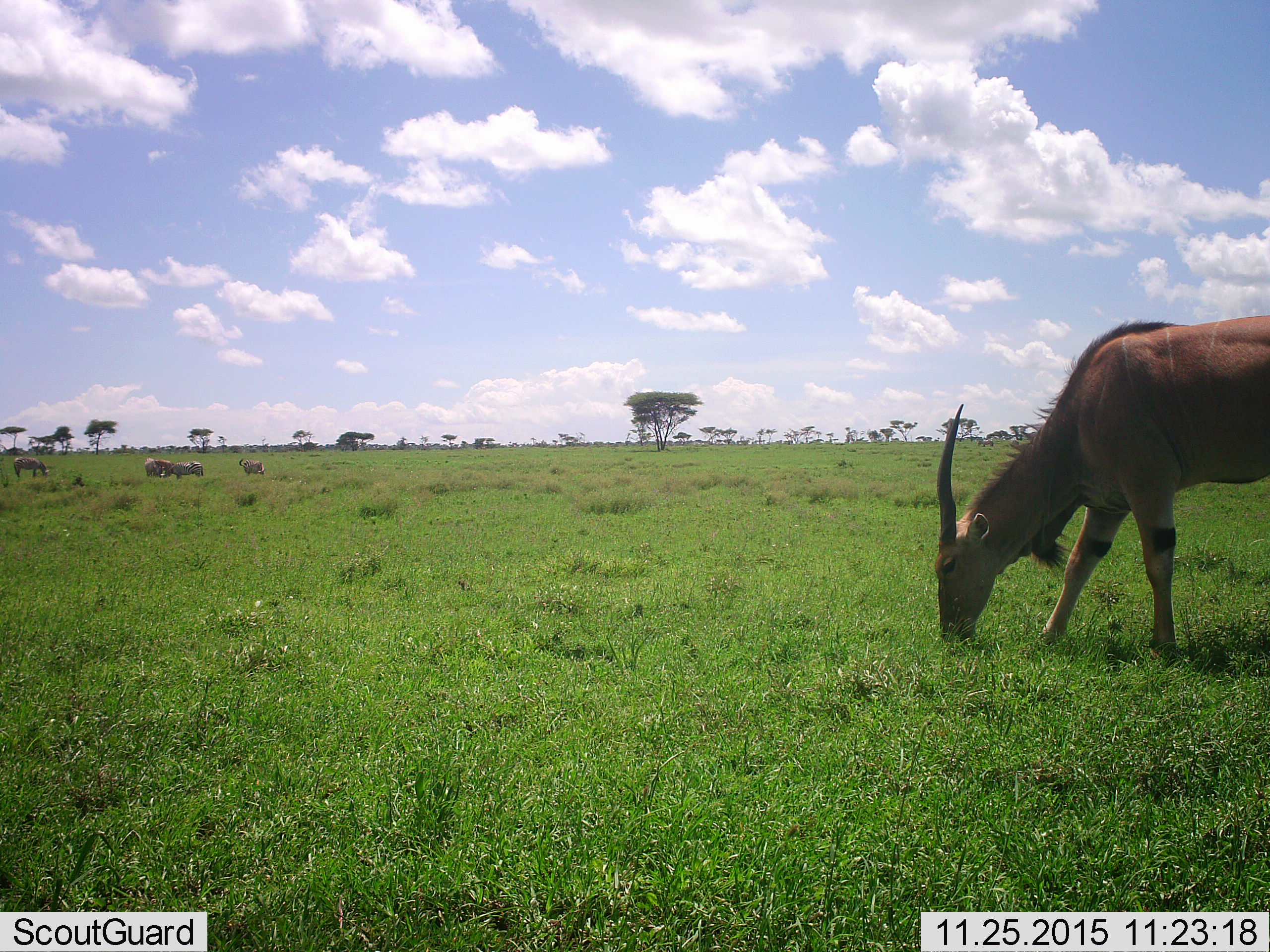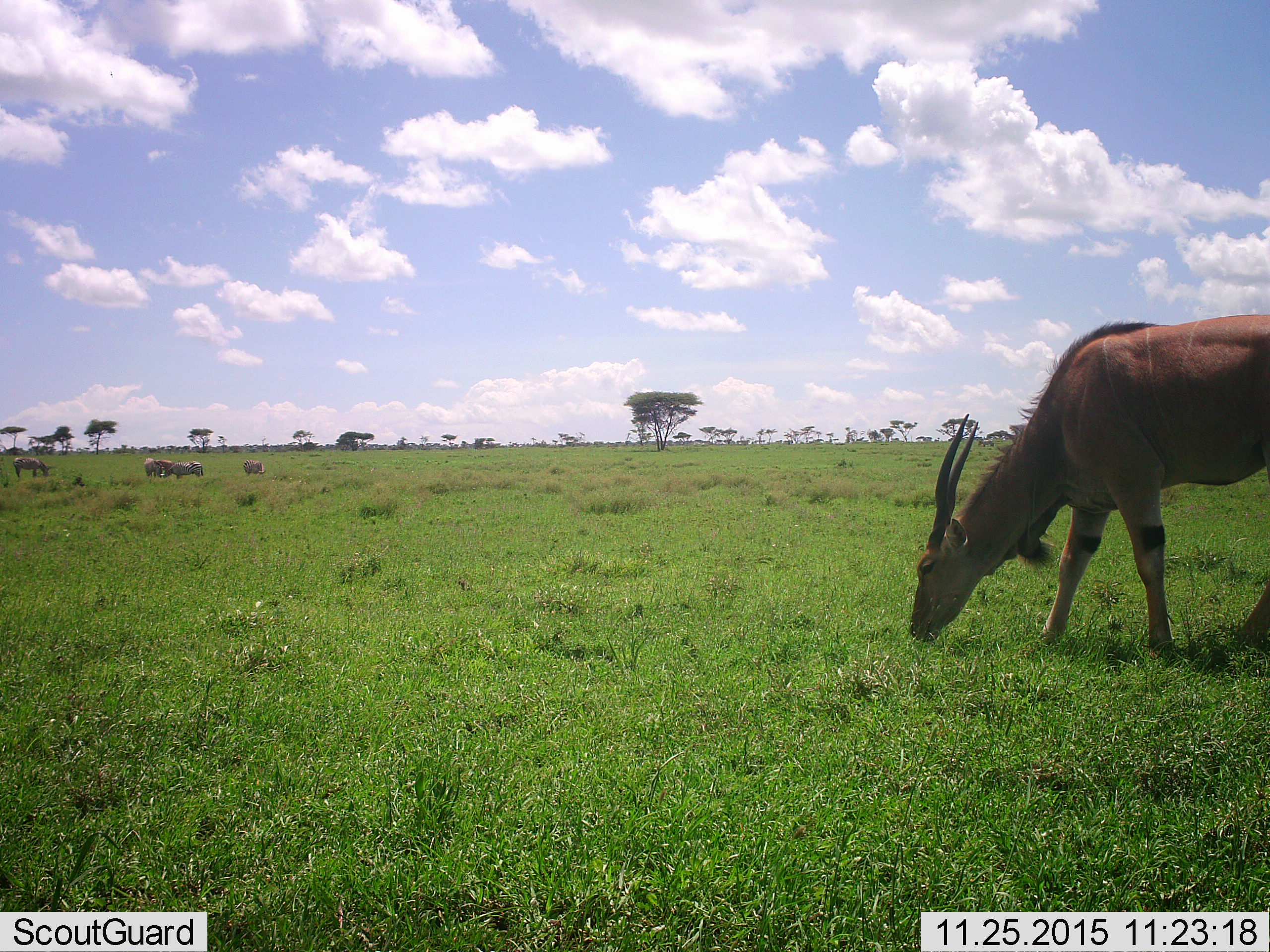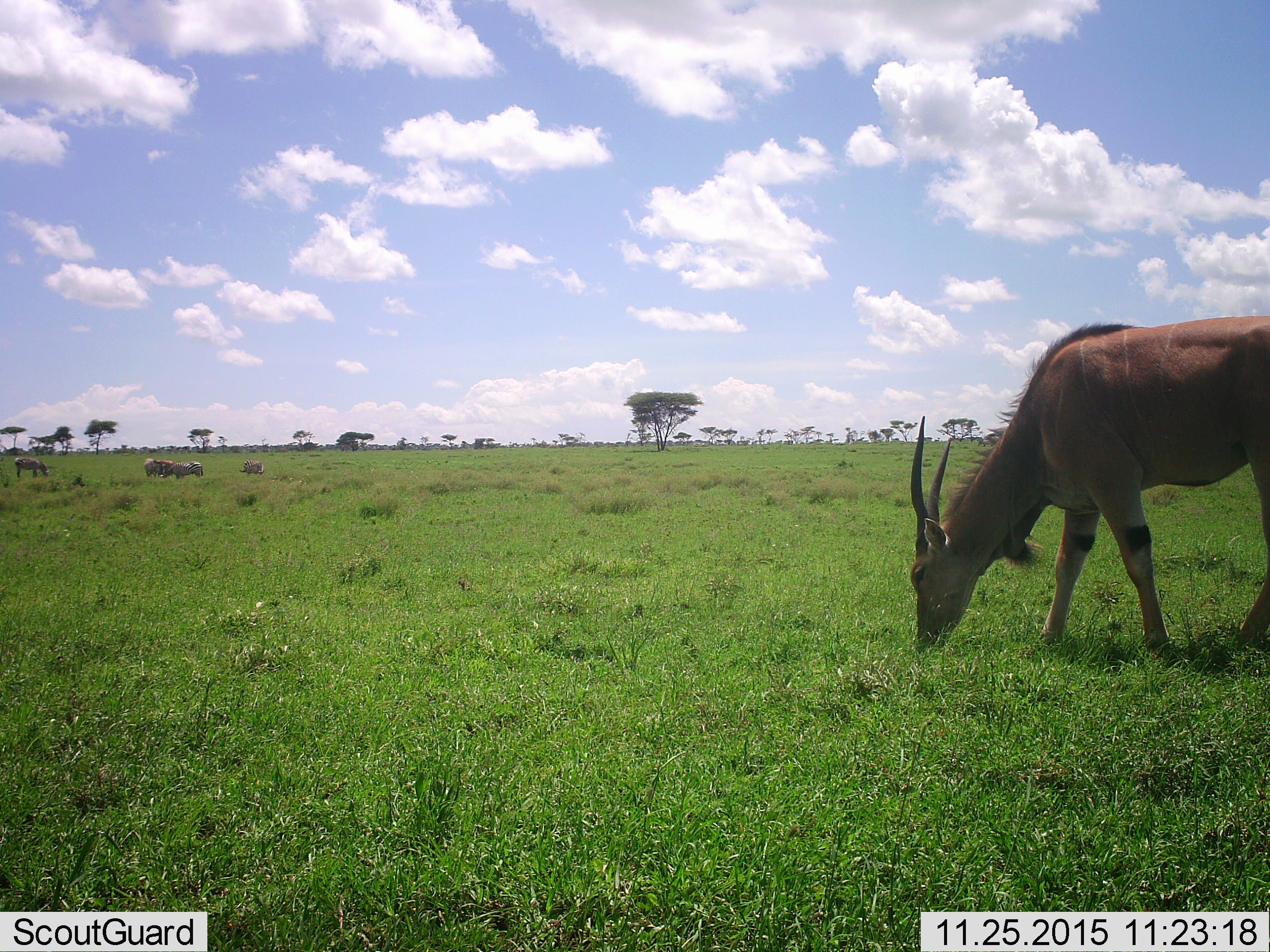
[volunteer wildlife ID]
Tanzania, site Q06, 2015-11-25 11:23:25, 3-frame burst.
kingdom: Animalia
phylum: Chordata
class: Mammalia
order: Artiodactyla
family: Bovidae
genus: Tragelaphus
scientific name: Tragelaphus scriptus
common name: bushbuck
Bushbuck (Tragelaphus scriptus), count 1. Behavior (volunteer vote fractions): standing 67%, resting 0%, moving 33%, interacting 0%. Young present (vote fraction): 0%. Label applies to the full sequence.